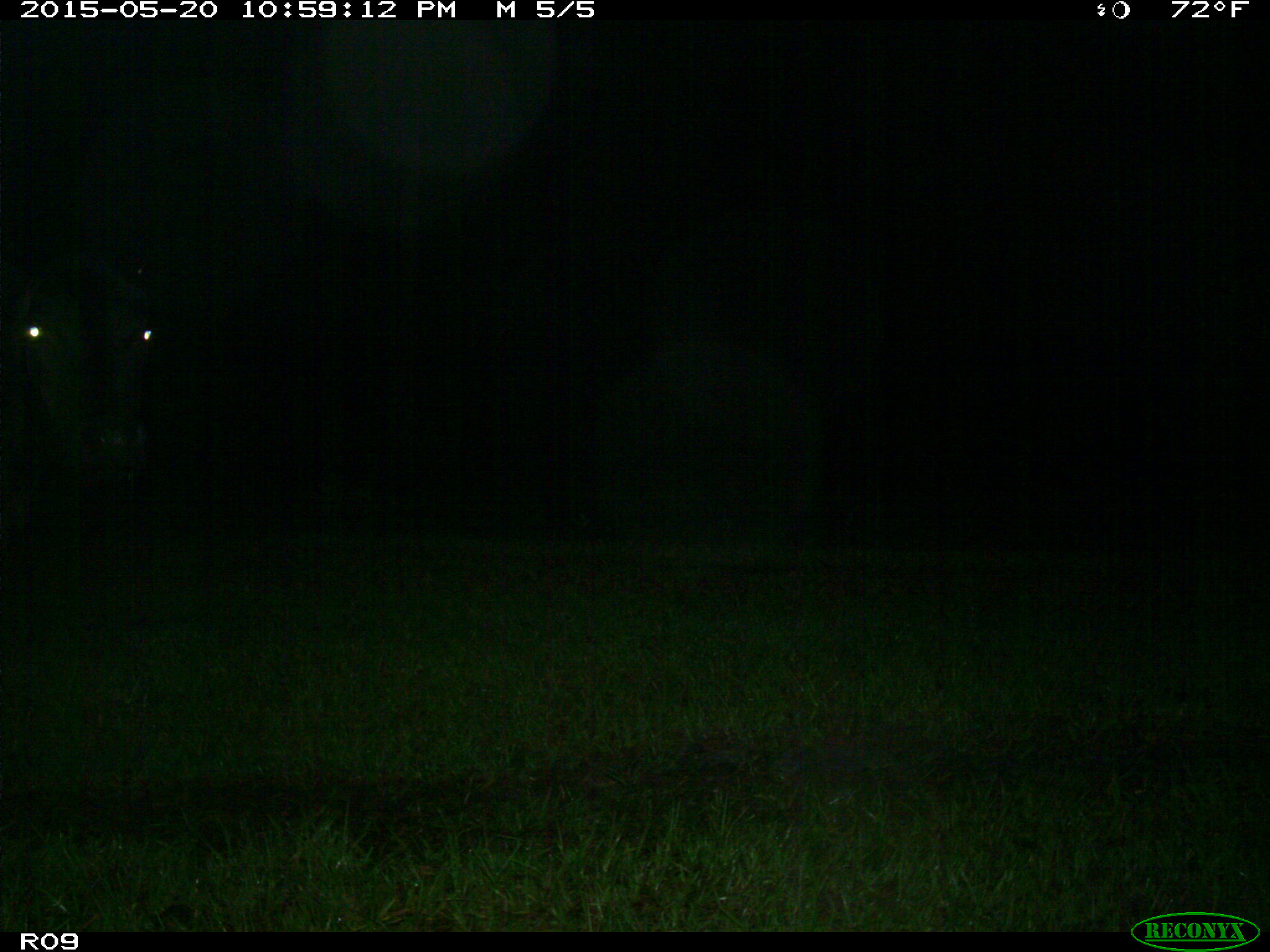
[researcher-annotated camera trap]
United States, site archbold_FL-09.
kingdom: Animalia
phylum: Chordata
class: Mammalia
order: Artiodactyla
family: Bovidae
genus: Bos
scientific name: Bos taurus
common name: domestic cow